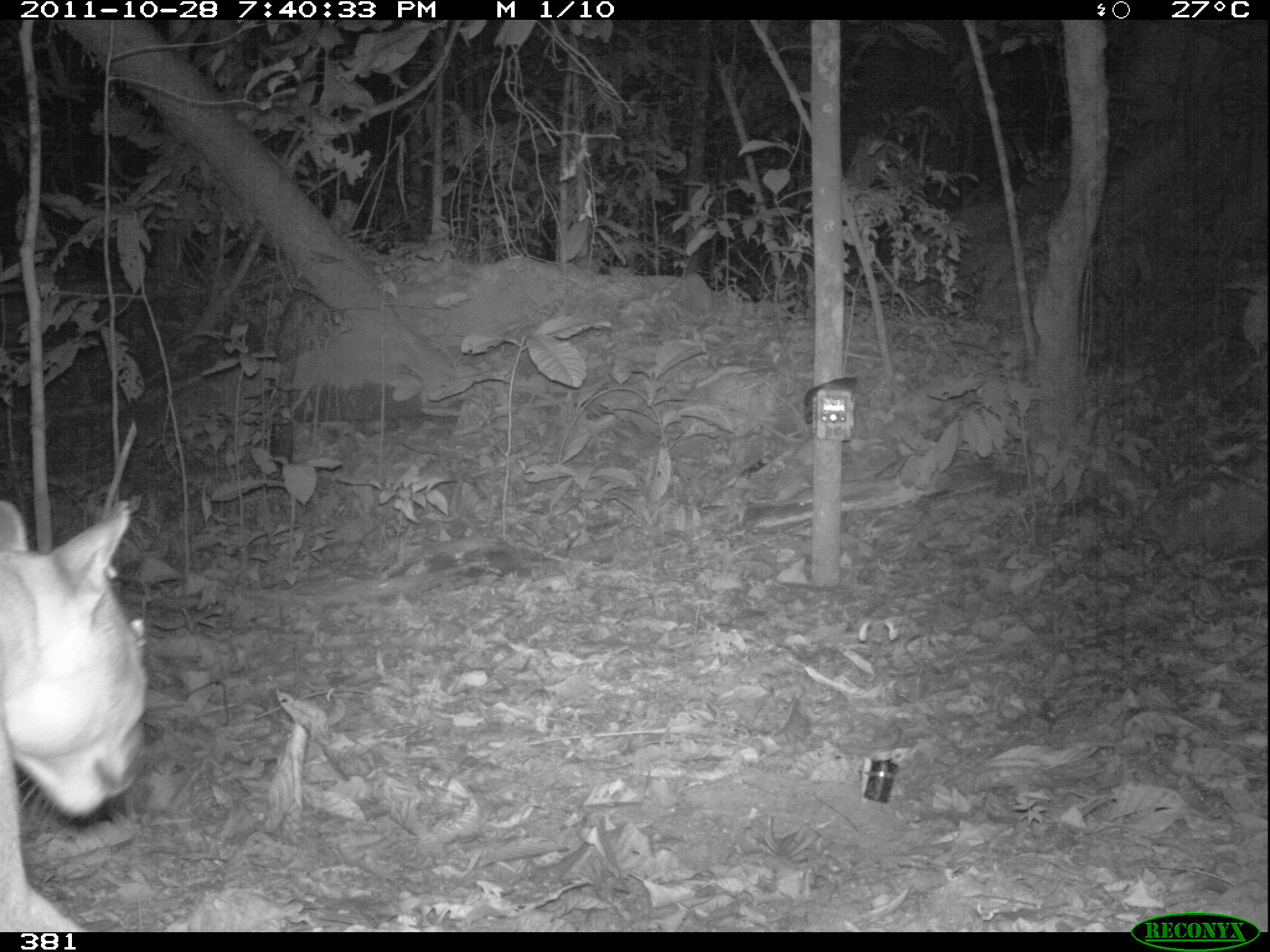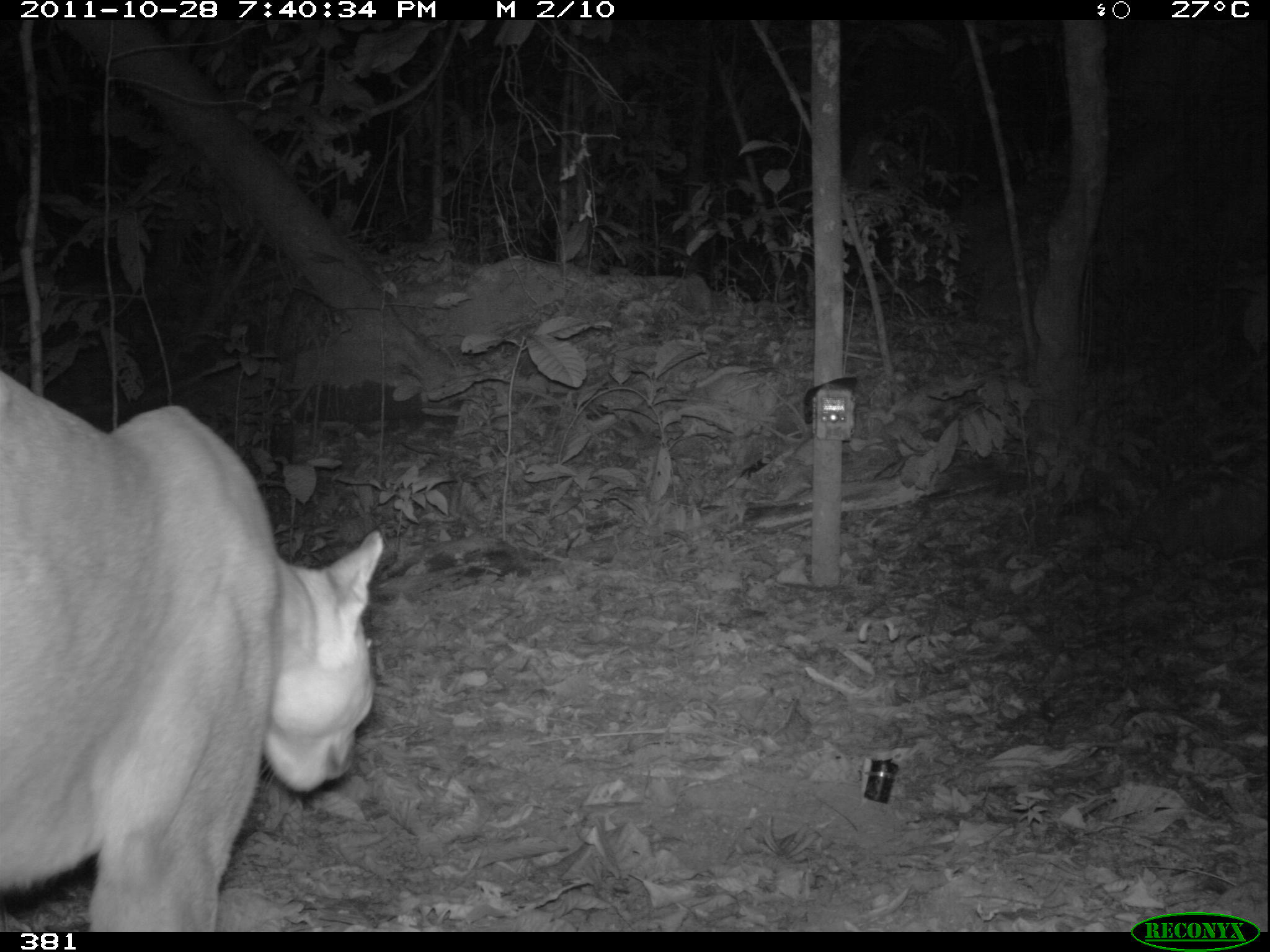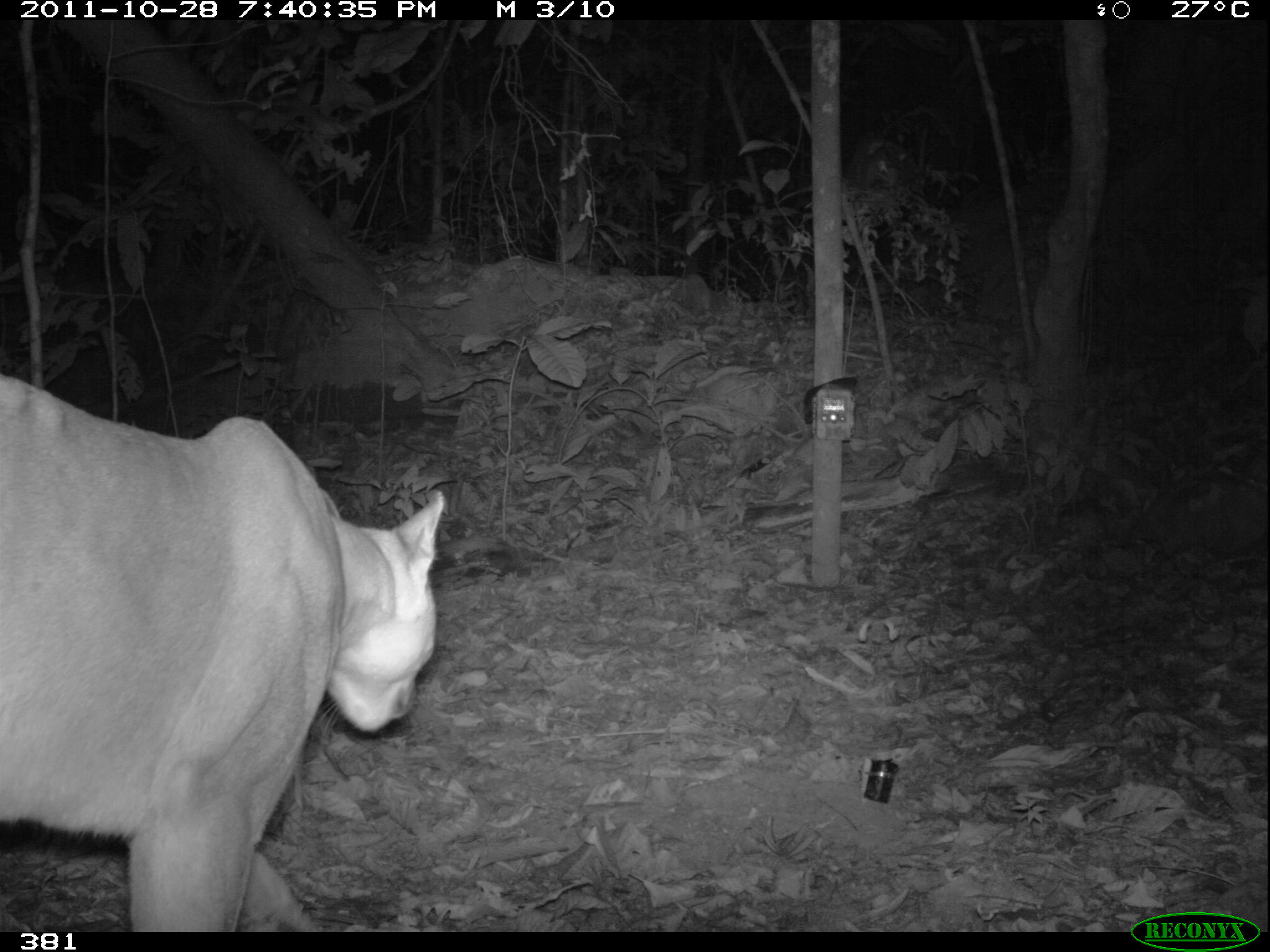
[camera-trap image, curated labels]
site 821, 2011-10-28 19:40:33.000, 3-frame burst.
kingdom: Animalia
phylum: Chordata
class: Mammalia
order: Carnivora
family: Felidae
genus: Puma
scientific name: Puma concolor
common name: mountain lion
Puma concolor (mountain lion).